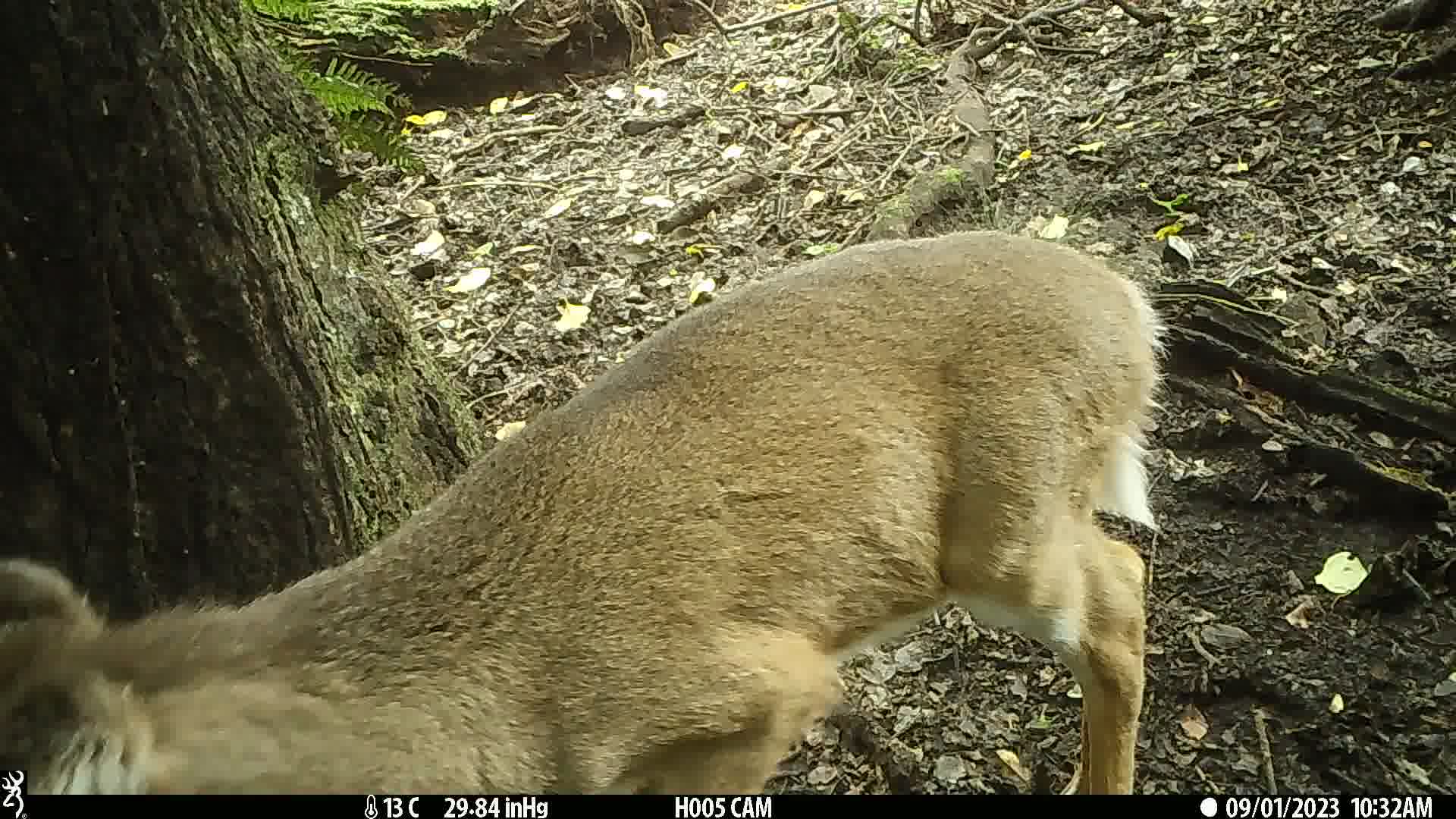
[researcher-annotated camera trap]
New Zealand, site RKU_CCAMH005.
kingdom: Animalia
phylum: Chordata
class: Mammalia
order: Artiodactyla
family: Cervidae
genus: Odocoileus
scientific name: Odocoileus virginianus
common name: white-tailed deer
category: white tailed deer